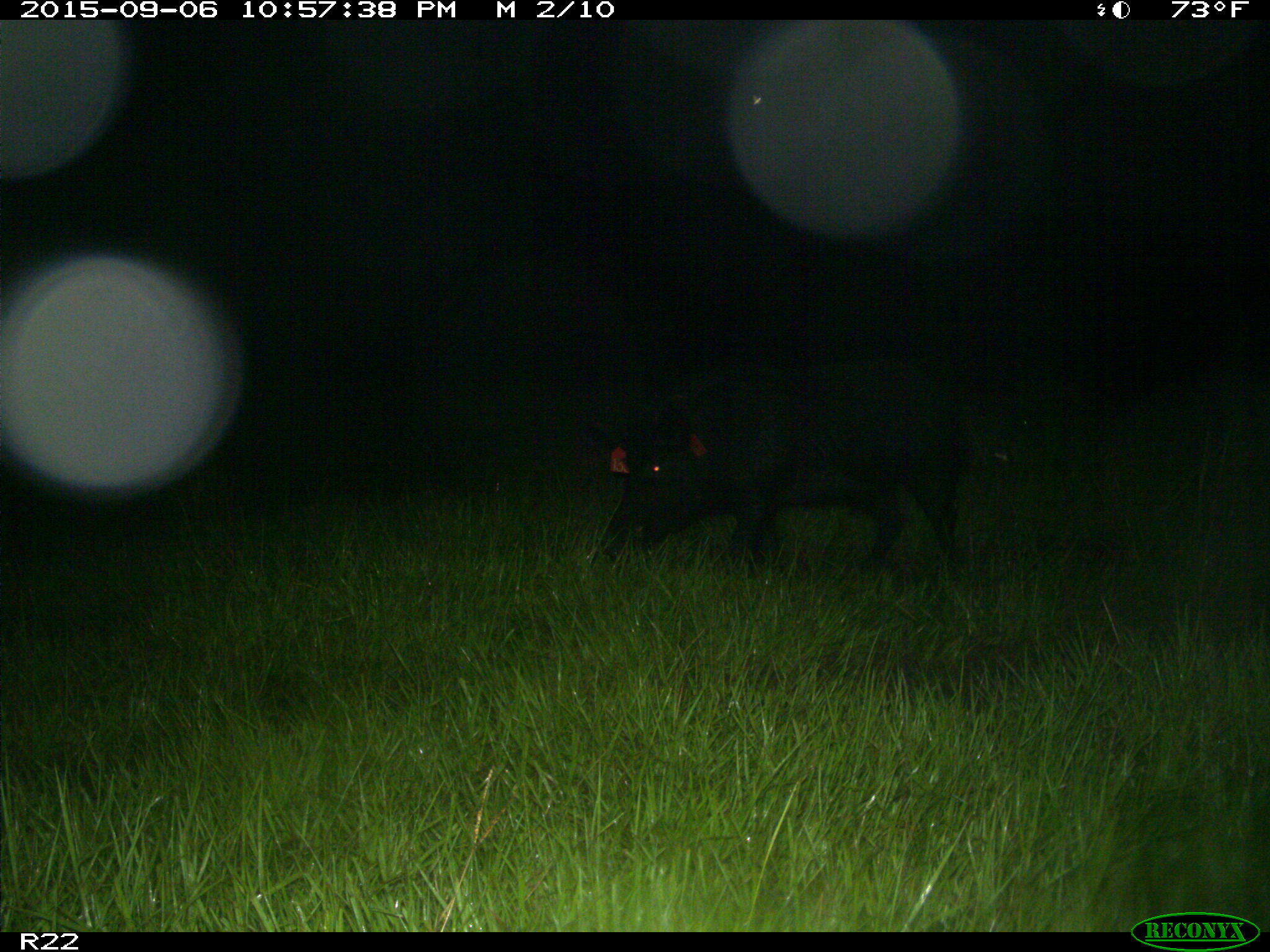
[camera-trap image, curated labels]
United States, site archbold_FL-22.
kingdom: Animalia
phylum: Chordata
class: Mammalia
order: Artiodactyla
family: Suidae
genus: Sus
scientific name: Sus scrofa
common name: wild boar